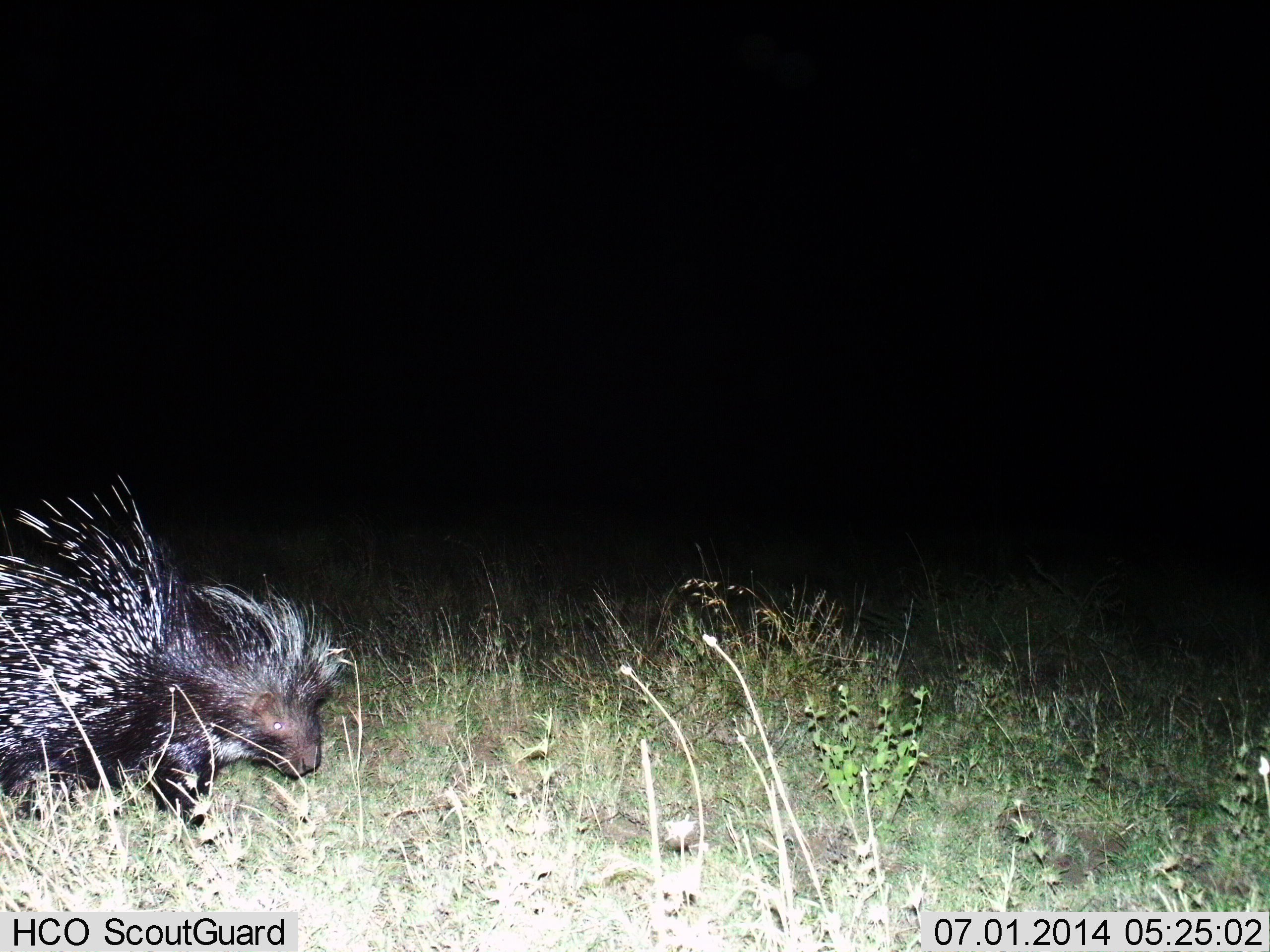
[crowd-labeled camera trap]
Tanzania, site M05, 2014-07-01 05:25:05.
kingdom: Animalia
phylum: Chordata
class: Mammalia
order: Rodentia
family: Hystricidae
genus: Hystrix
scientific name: Hystrix cristata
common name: crested porcupine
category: porcupine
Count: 1.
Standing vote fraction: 30%.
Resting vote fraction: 0%.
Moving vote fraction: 70%.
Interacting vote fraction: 0%.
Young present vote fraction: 0%.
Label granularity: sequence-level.